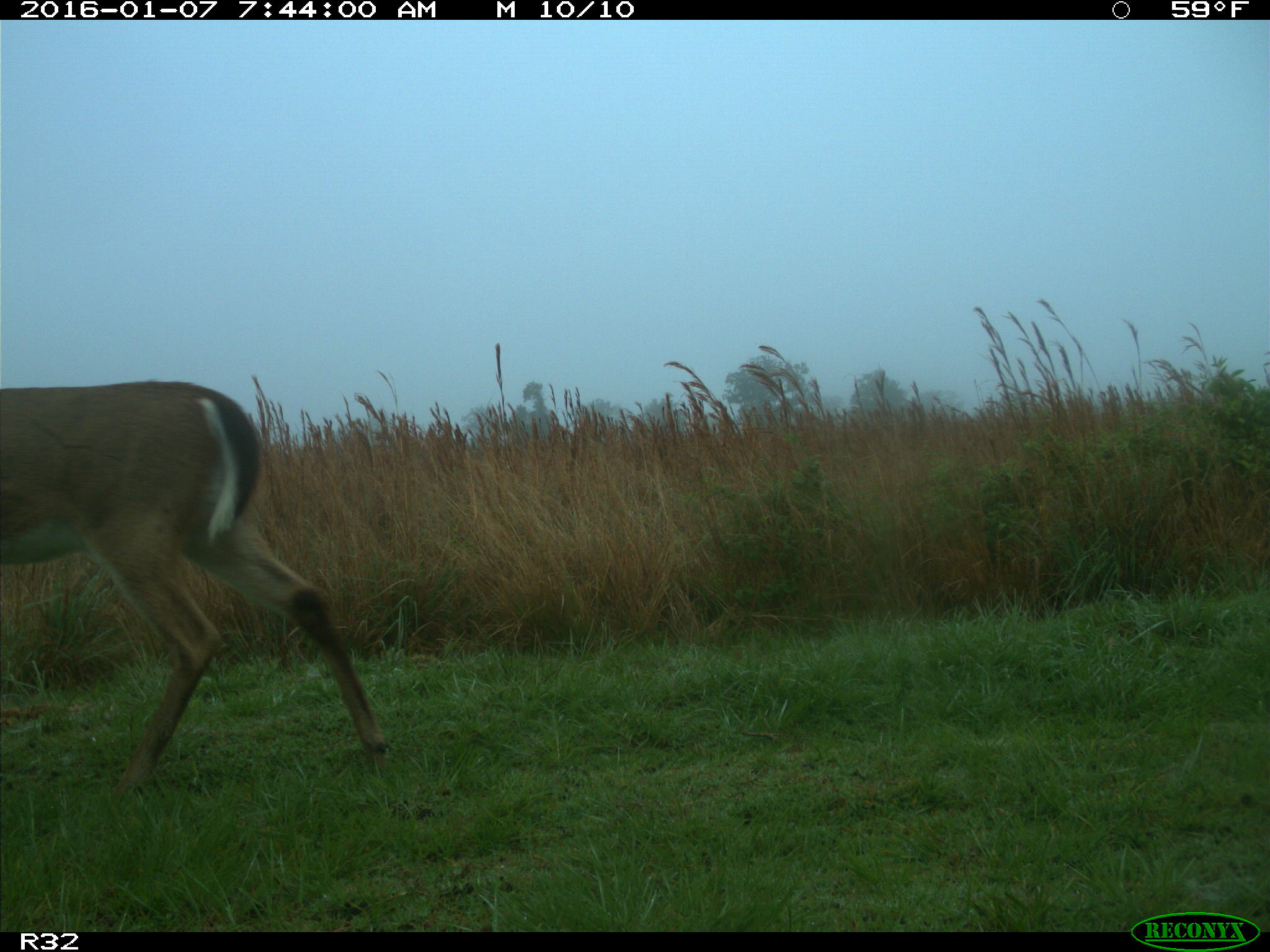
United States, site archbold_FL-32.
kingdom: Animalia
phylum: Chordata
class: Mammalia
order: Artiodactyla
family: Cervidae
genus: Odocoileus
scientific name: Odocoileus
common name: deer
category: unidentified deer